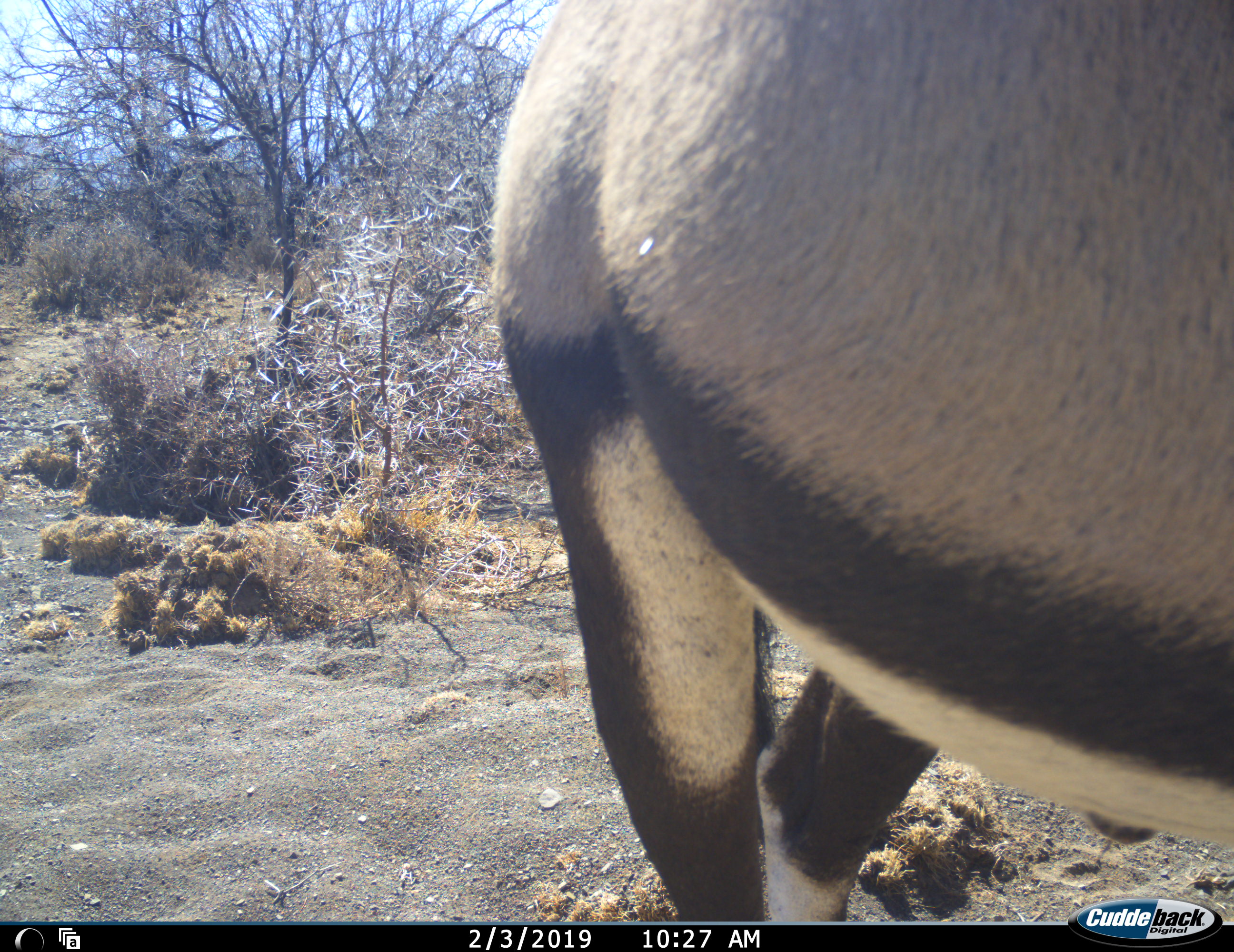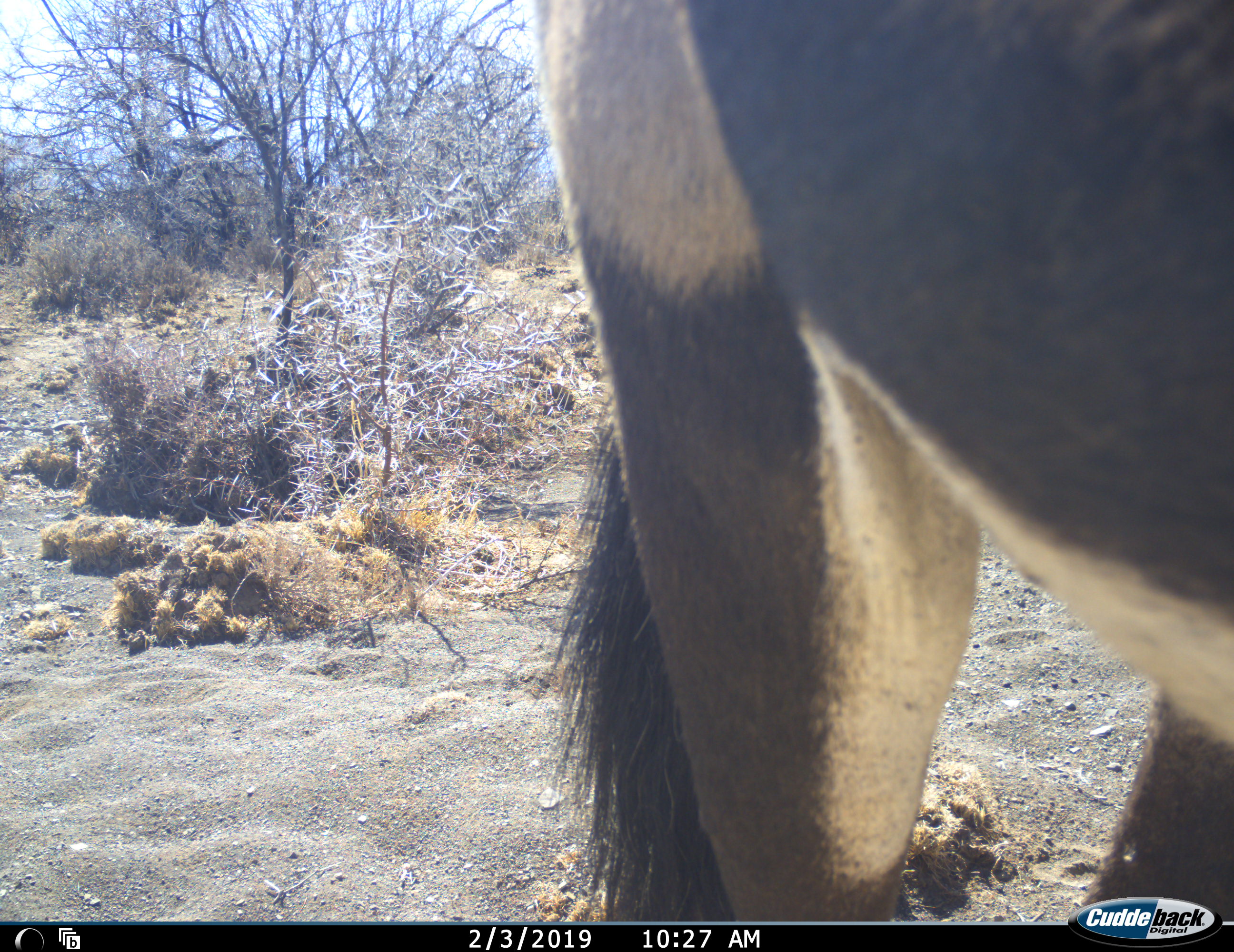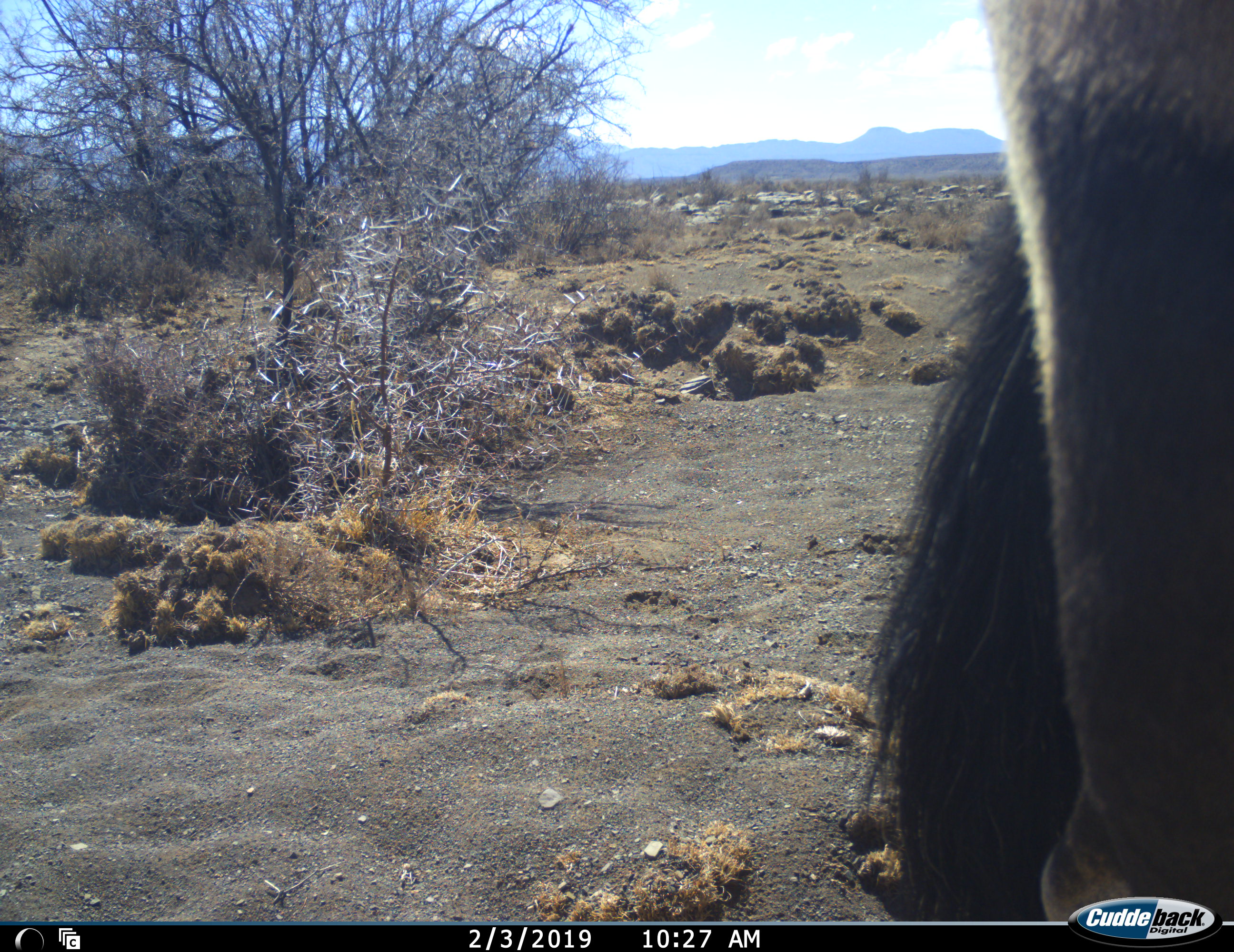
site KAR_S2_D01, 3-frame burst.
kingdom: Animalia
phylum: Chordata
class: Mammalia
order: Artiodactyla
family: Bovidae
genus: Oryx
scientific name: Oryx gazella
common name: gemsbok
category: oryx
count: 1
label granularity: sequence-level